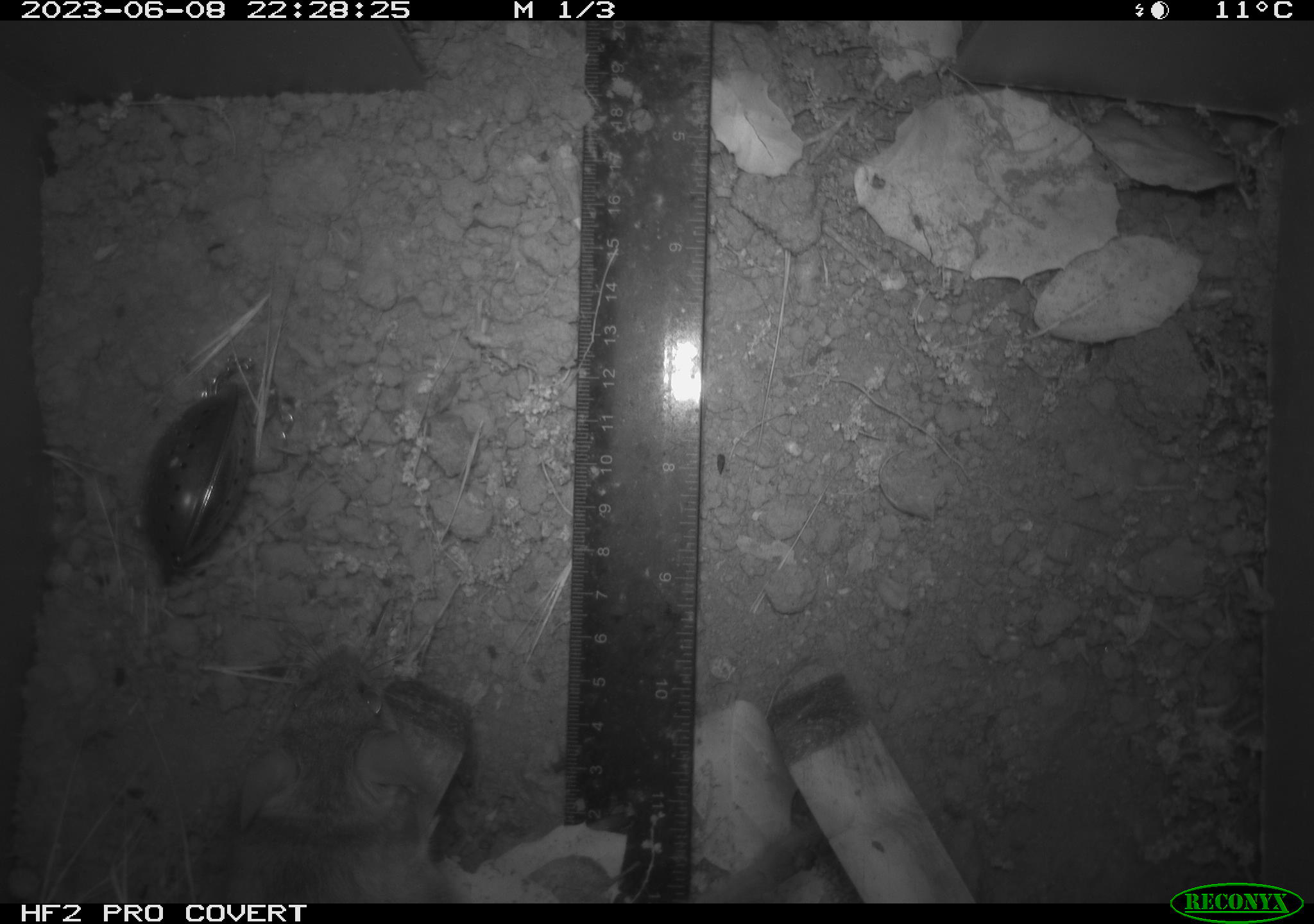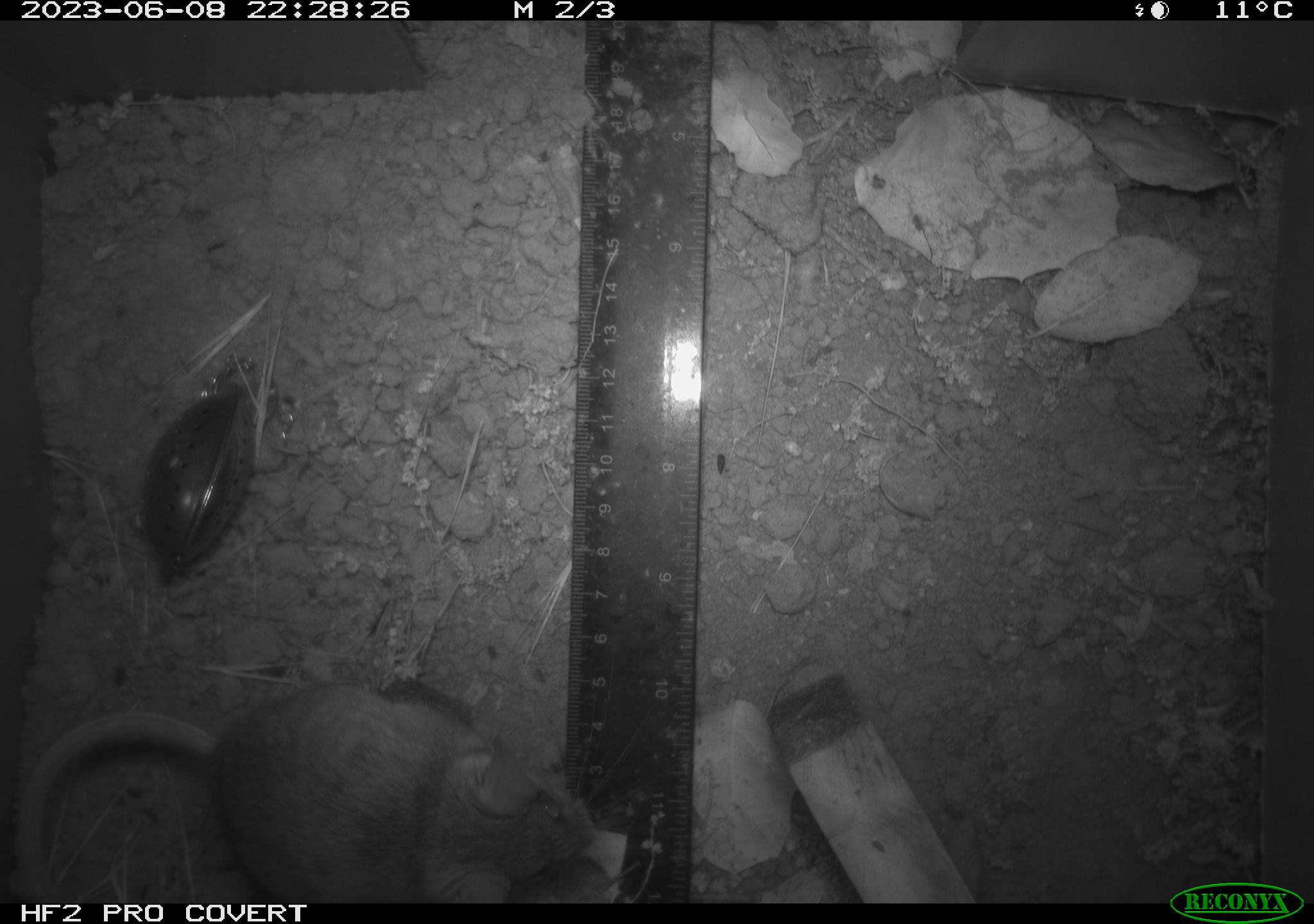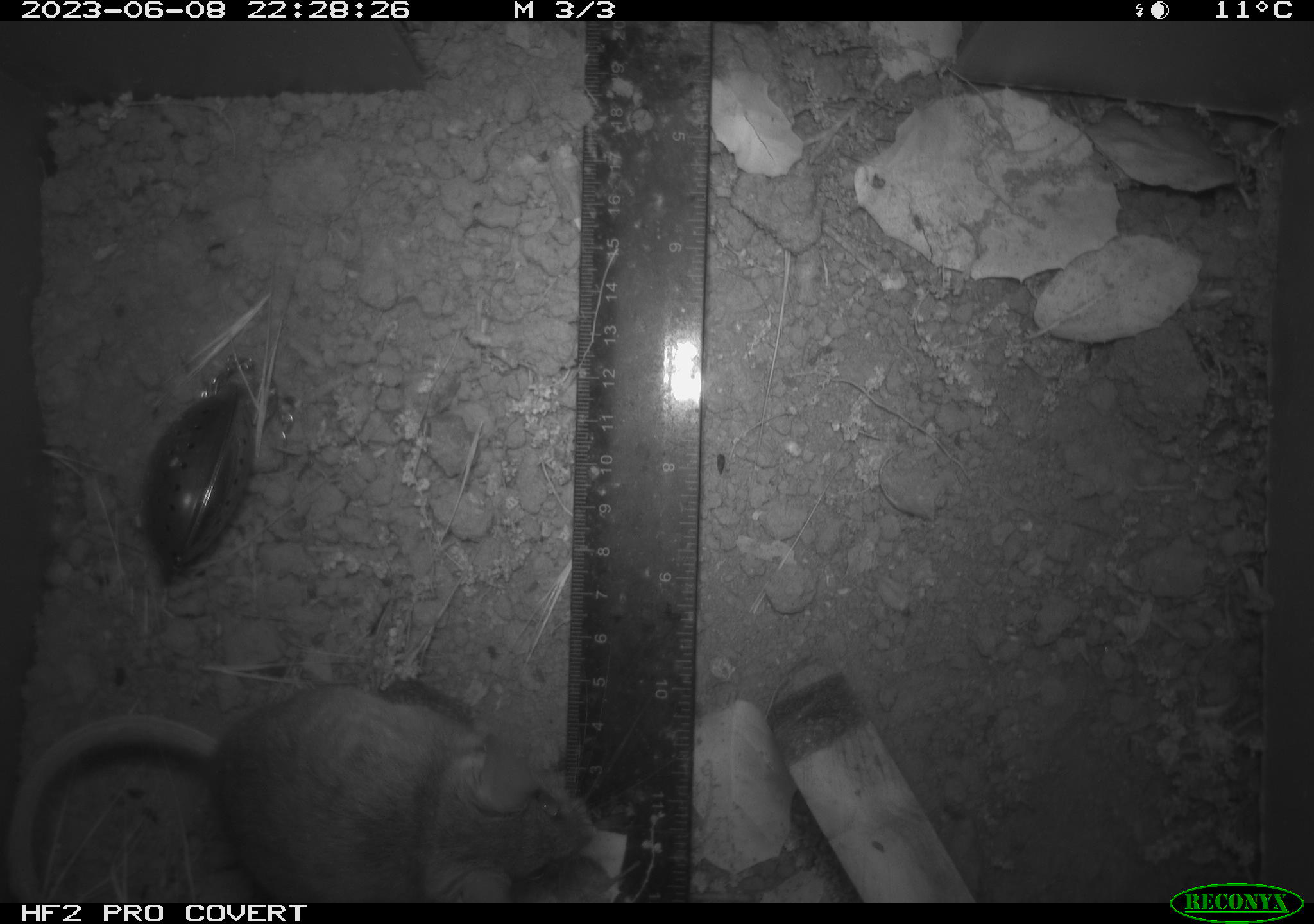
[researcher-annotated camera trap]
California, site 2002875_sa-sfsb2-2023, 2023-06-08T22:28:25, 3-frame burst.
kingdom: Animalia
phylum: Chordata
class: Mammalia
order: Rodentia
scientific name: Rodentia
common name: mouse species